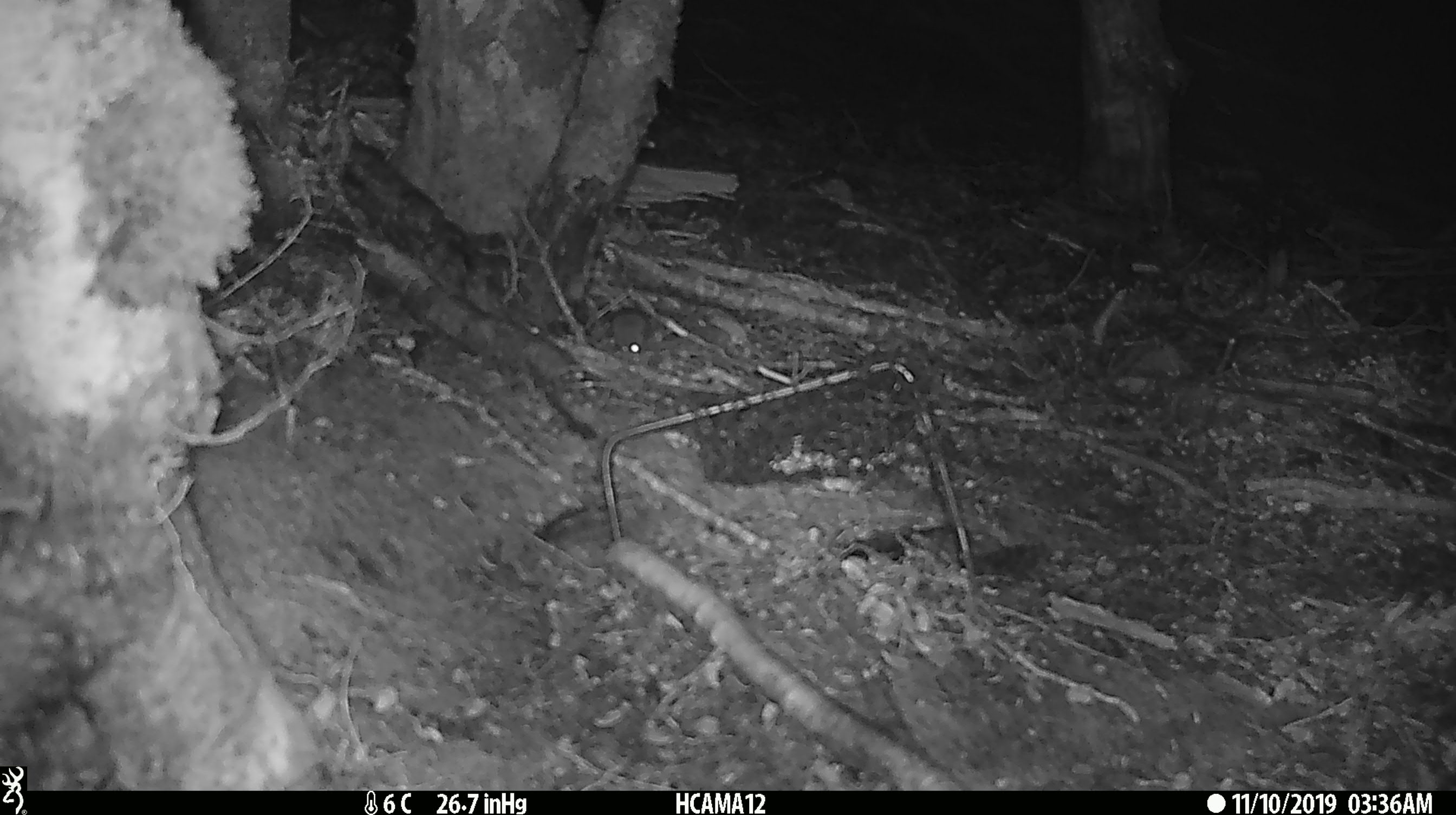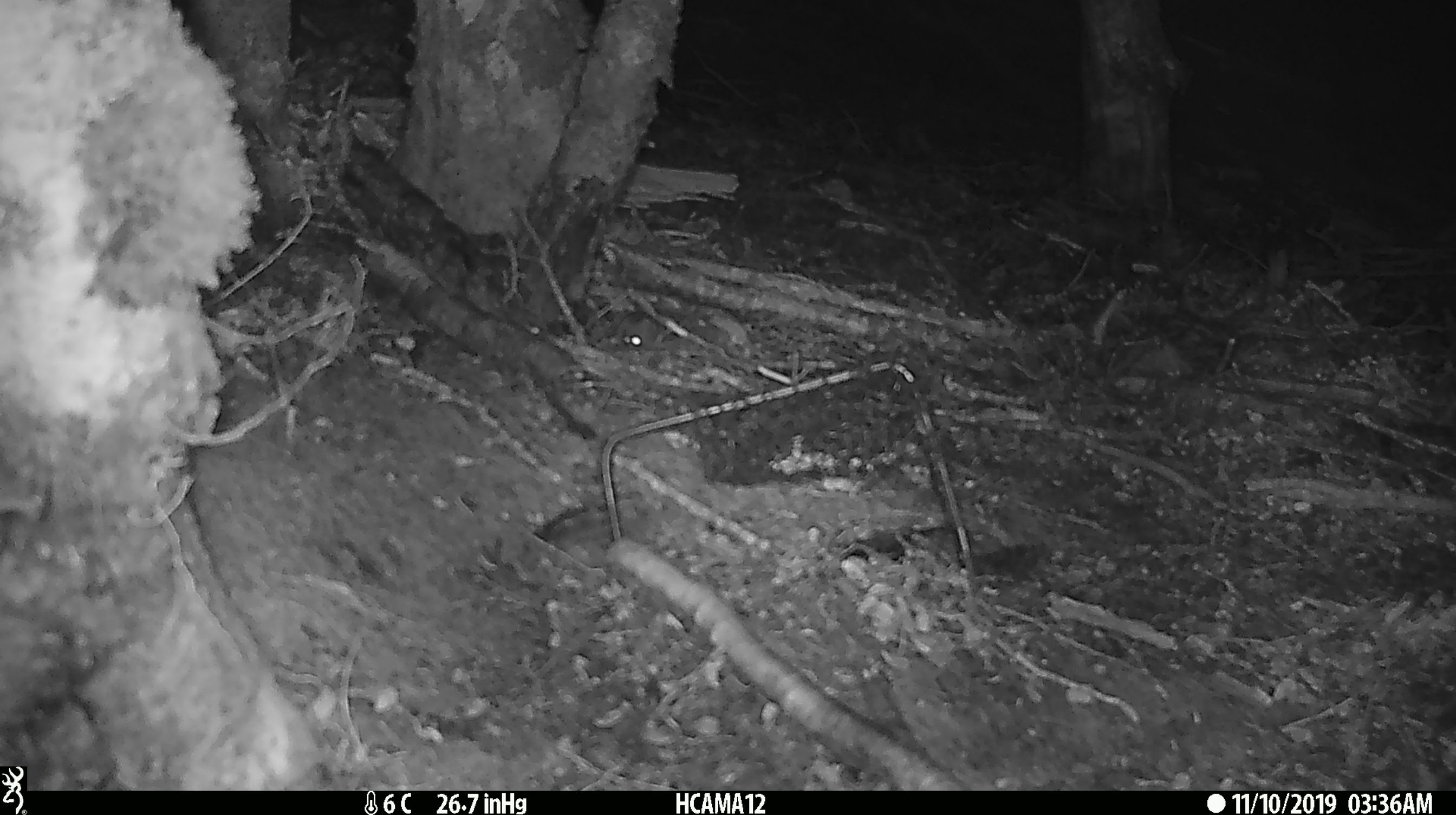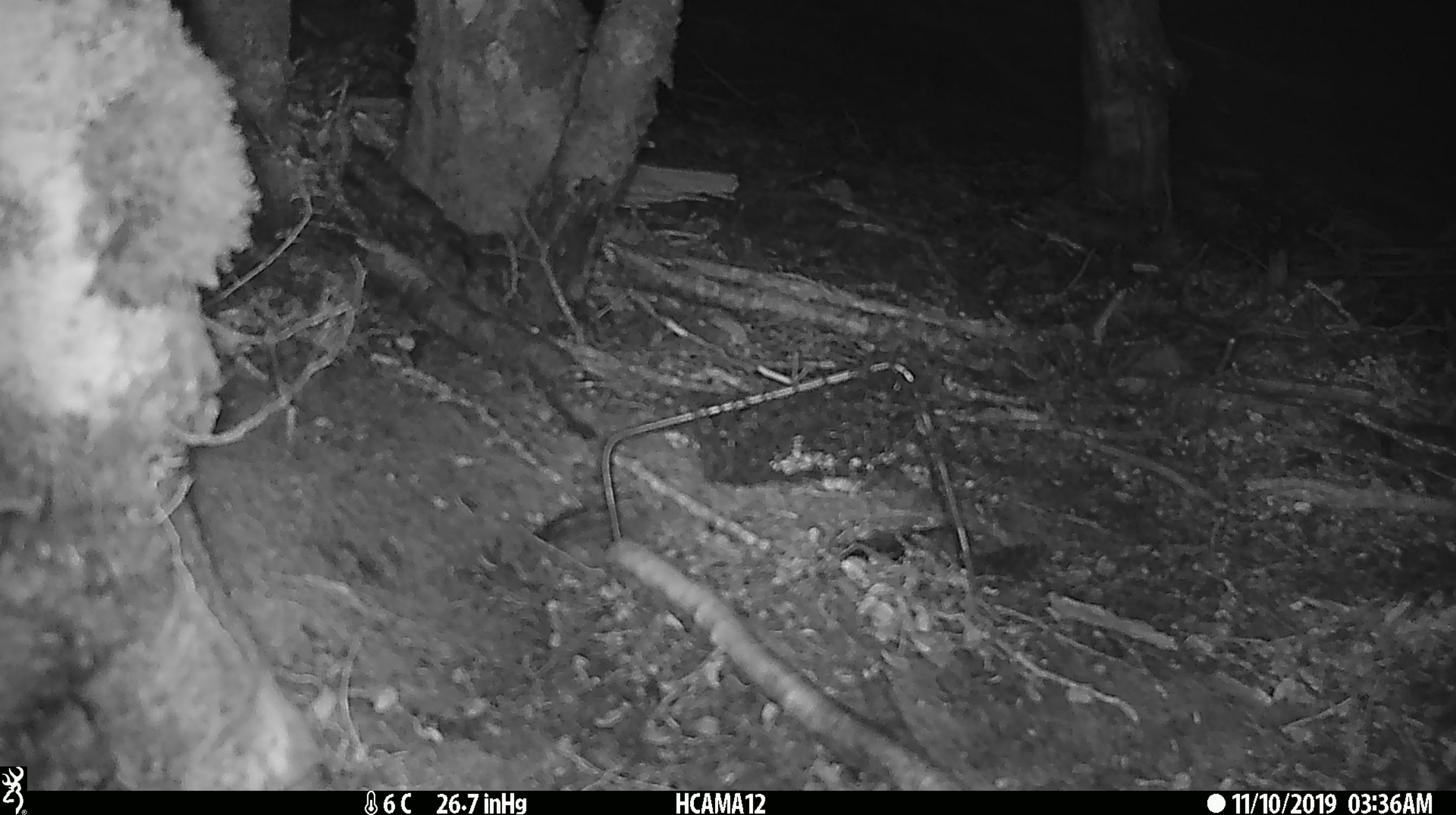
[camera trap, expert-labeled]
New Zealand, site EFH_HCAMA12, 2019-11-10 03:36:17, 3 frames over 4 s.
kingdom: Animalia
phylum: Chordata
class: Mammalia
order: Rodentia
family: Muridae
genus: Mus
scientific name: Mus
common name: mouse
Mouse (Mus).